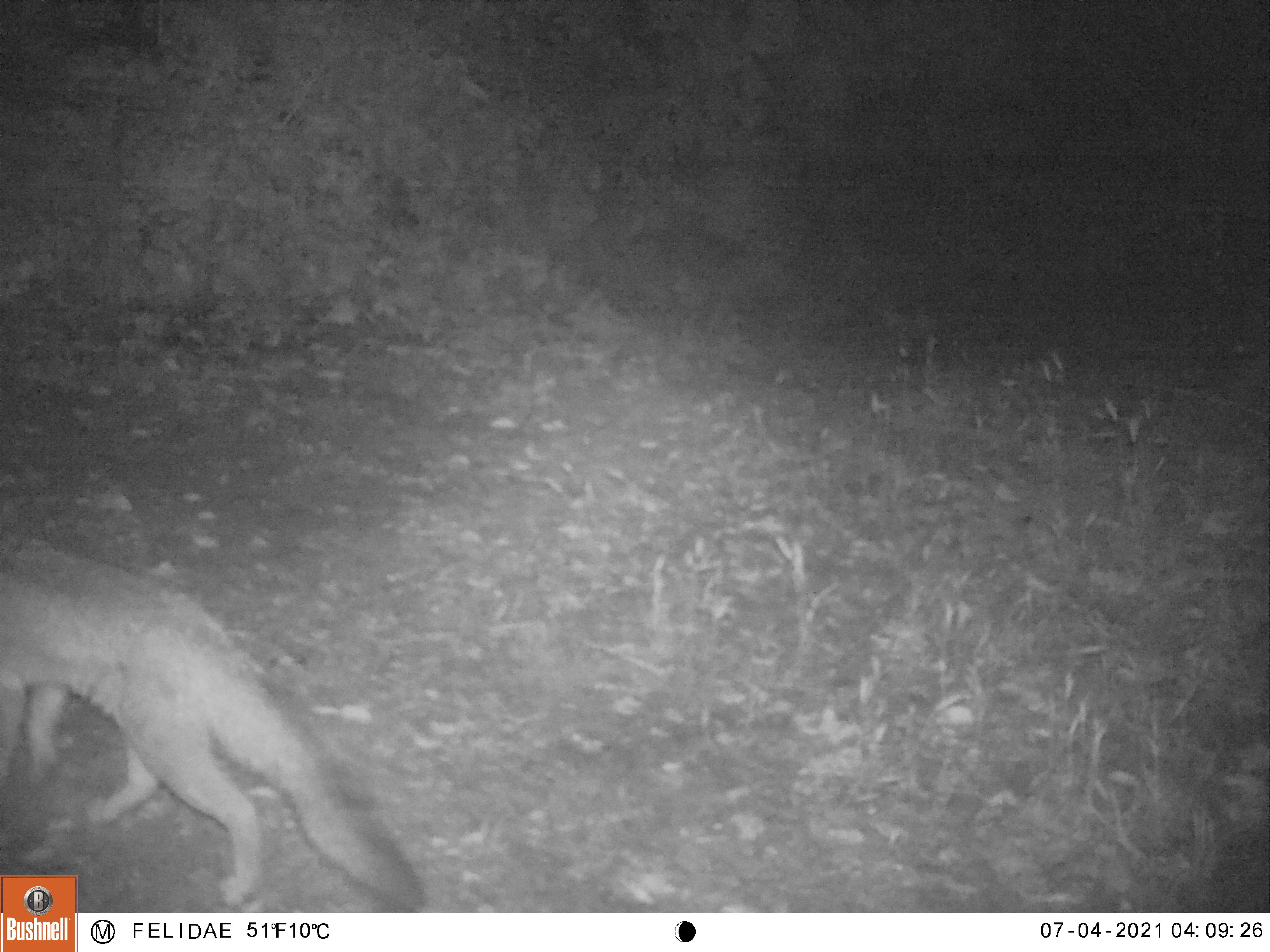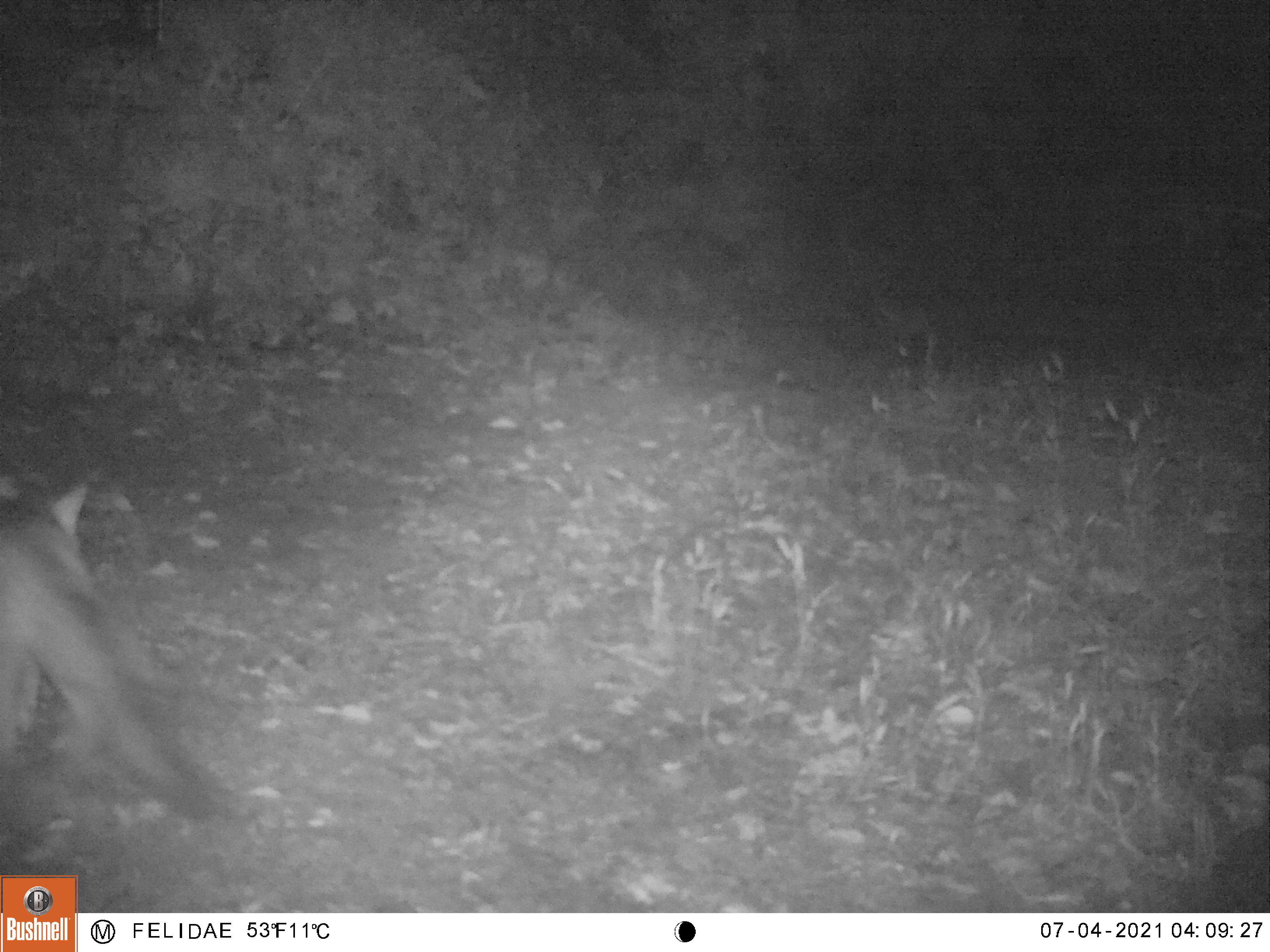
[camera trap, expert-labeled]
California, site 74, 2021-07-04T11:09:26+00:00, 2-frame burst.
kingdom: Animalia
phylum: Chordata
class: Mammalia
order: Carnivora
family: Canidae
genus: Urocyon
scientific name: Urocyon cinereoargenteus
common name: gray fox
Gray fox (Urocyon cinereoargenteus).